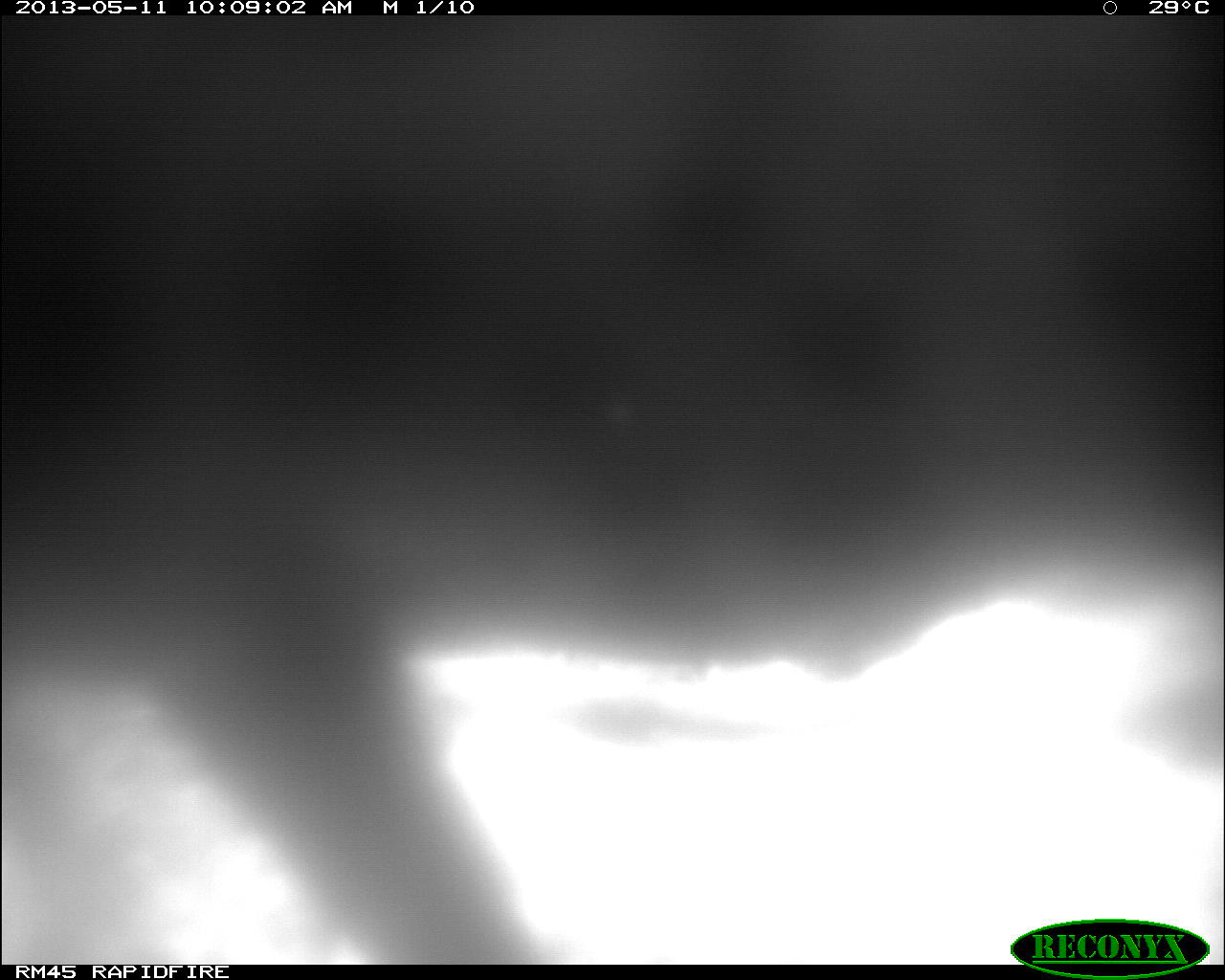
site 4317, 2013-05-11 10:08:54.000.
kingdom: Animalia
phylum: Chordata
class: Mammalia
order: Perissodactyla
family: Tapiridae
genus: Tapirus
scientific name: Tapirus bairdii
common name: baird's tapir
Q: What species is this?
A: Tapirus bairdii (baird's tapir).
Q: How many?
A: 2.